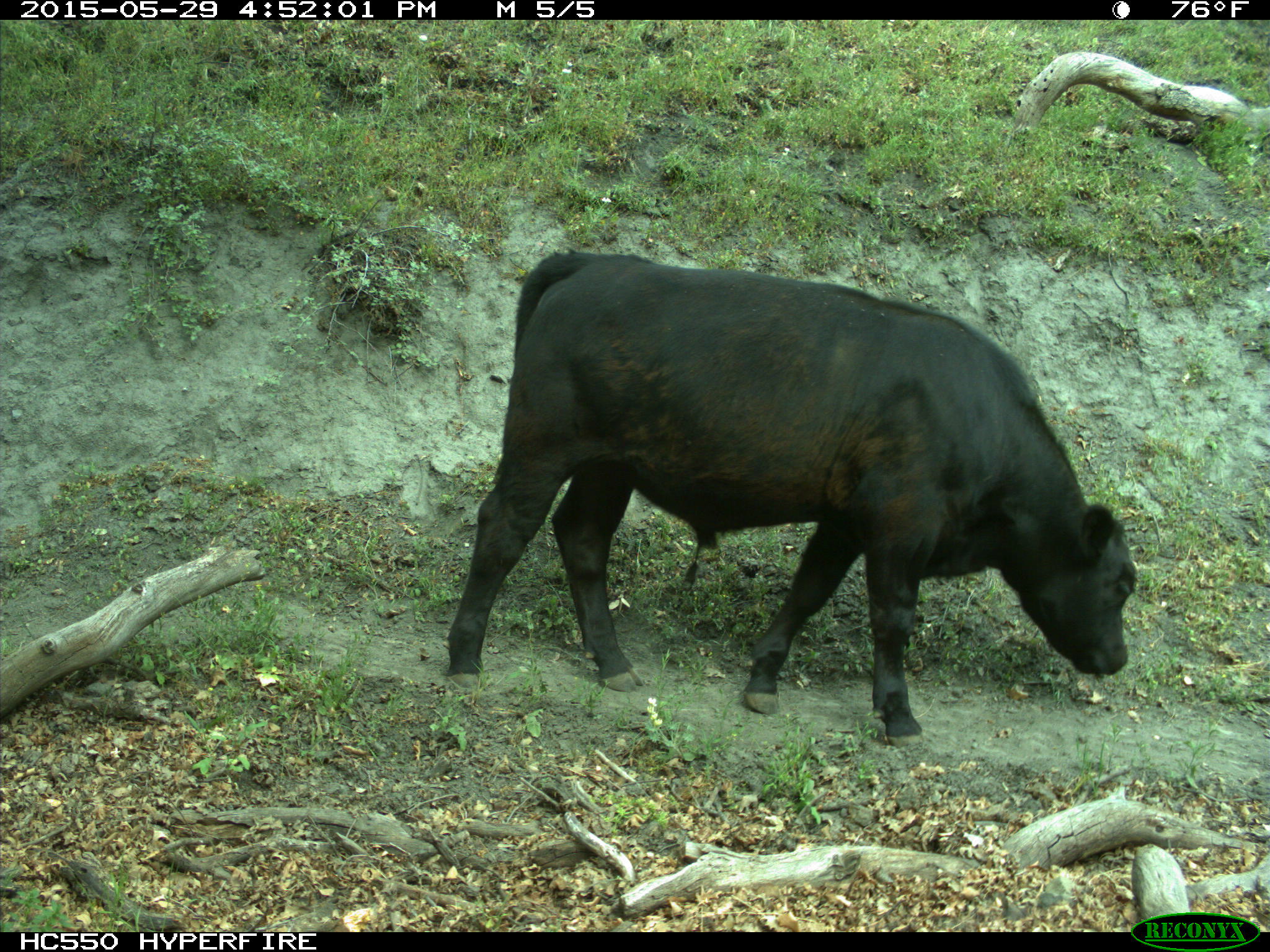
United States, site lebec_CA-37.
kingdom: Animalia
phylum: Chordata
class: Mammalia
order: Artiodactyla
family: Bovidae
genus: Bos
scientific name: Bos taurus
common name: domestic cow